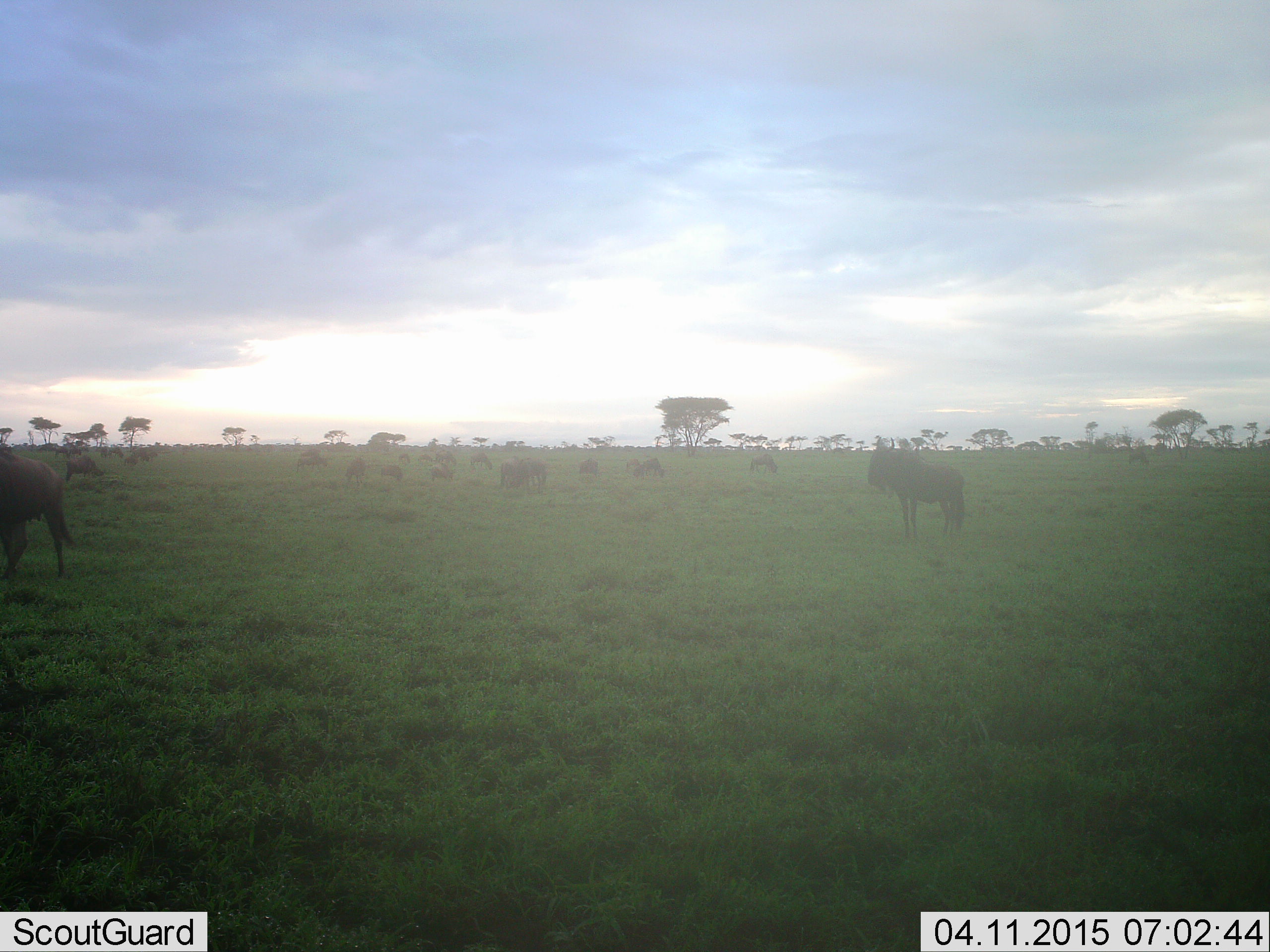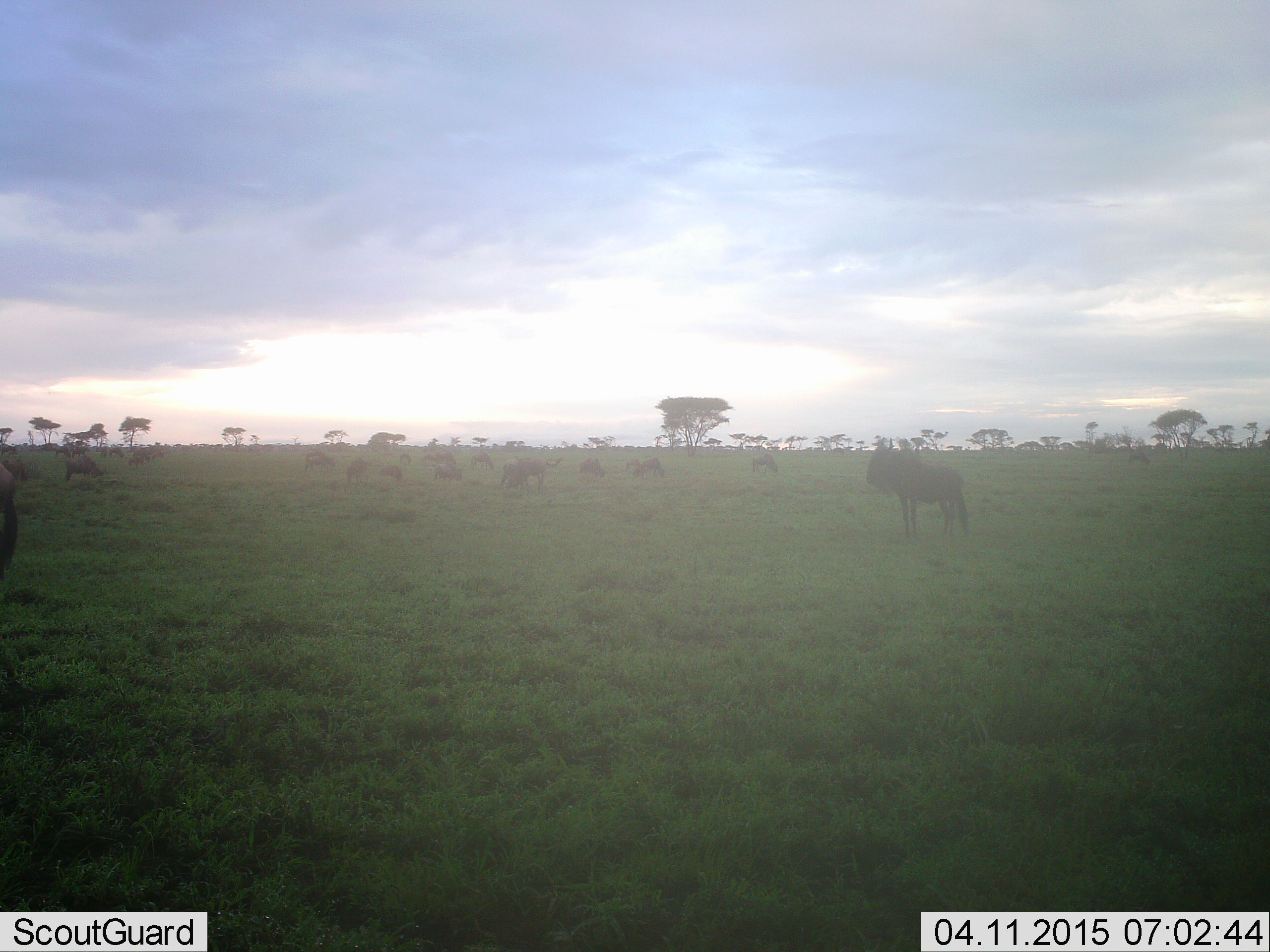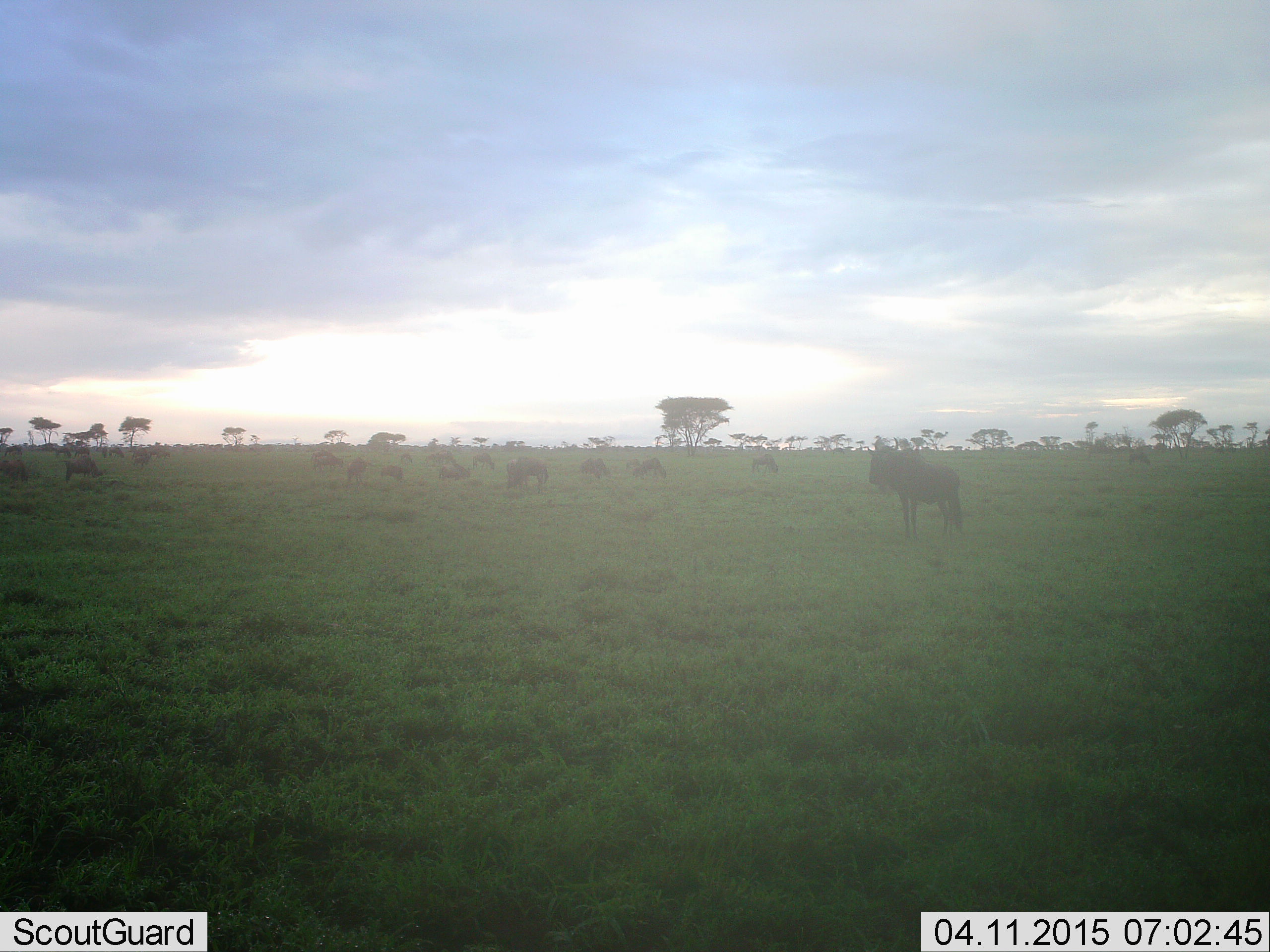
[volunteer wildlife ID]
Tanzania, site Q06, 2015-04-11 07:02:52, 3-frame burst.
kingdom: Animalia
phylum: Chordata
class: Mammalia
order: Artiodactyla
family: Bovidae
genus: Connochaetes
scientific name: Connochaetes taurinus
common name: blue wildebeest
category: wildebeest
Wildebeest (blue wildebeest) (Connochaetes taurinus), count 11-50. Behavior (volunteer vote fractions): standing 70%, resting 10%, moving 40%, interacting 10%. Young present (vote fraction): 10%. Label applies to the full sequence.